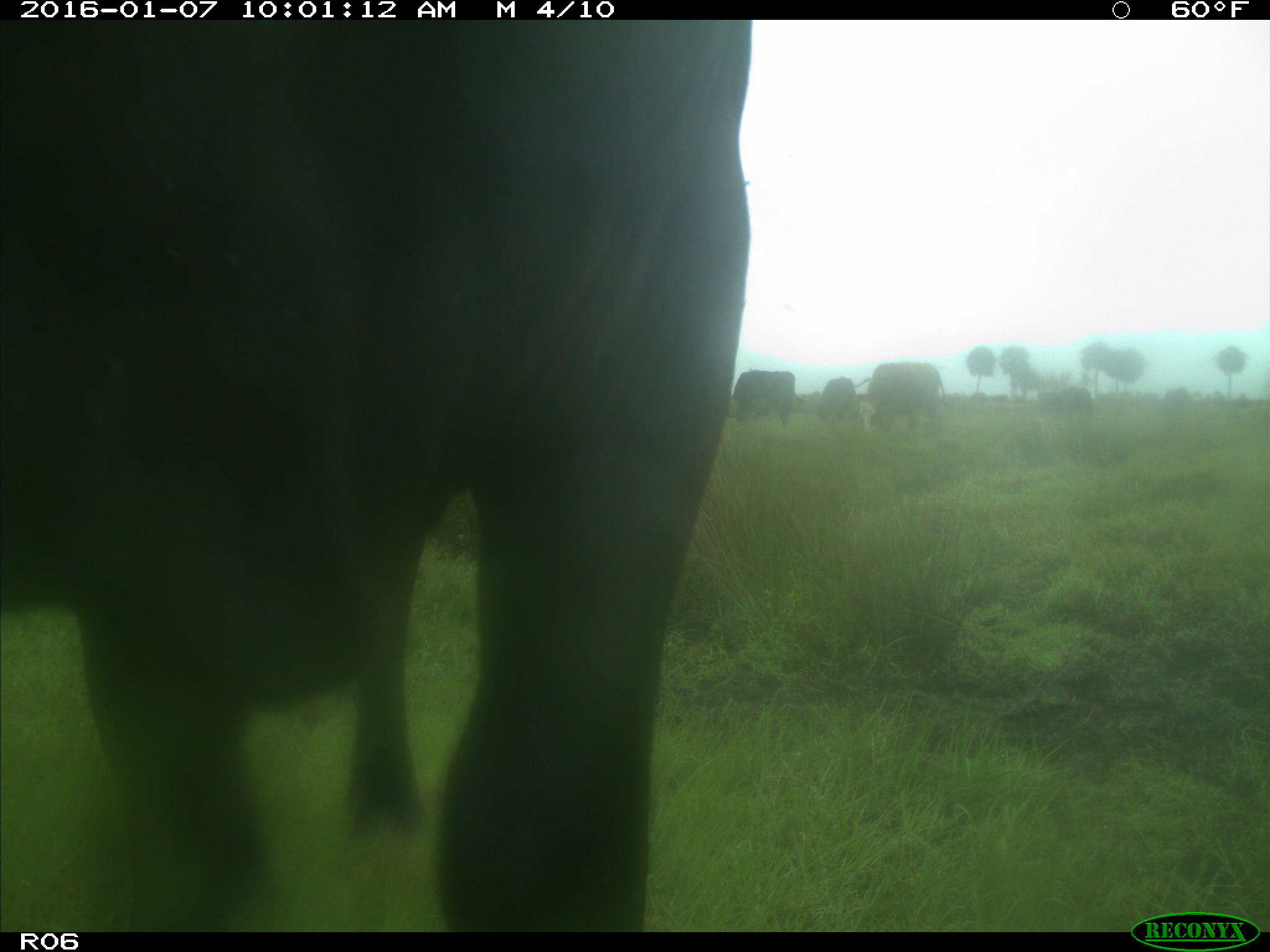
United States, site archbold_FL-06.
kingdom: Animalia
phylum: Chordata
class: Mammalia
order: Artiodactyla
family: Bovidae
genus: Bos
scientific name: Bos taurus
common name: domestic cow